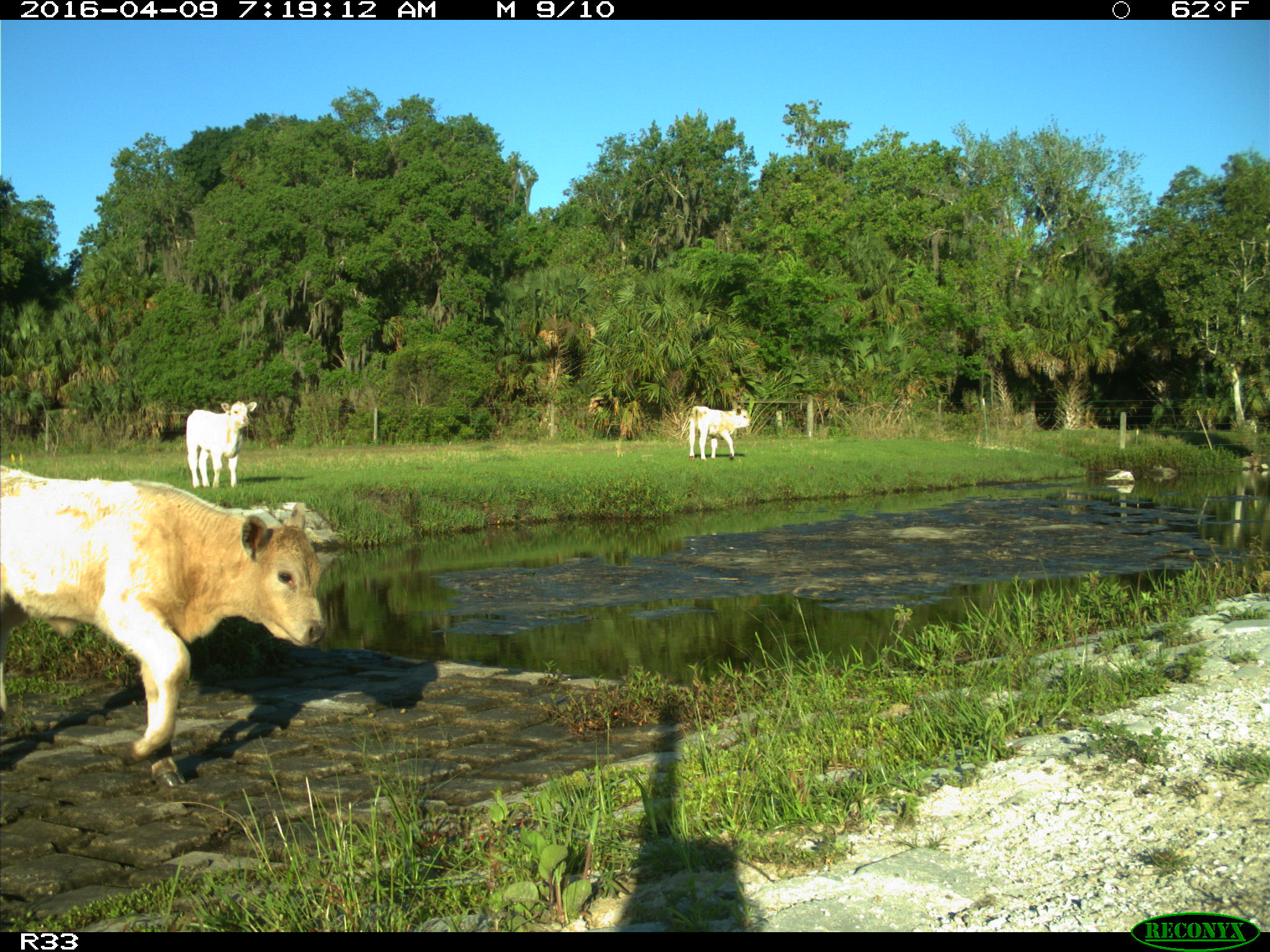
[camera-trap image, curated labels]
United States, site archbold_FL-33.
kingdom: Animalia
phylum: Chordata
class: Mammalia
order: Artiodactyla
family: Bovidae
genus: Bos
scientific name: Bos taurus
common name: domestic cow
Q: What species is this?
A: Bos taurus (domestic cow).